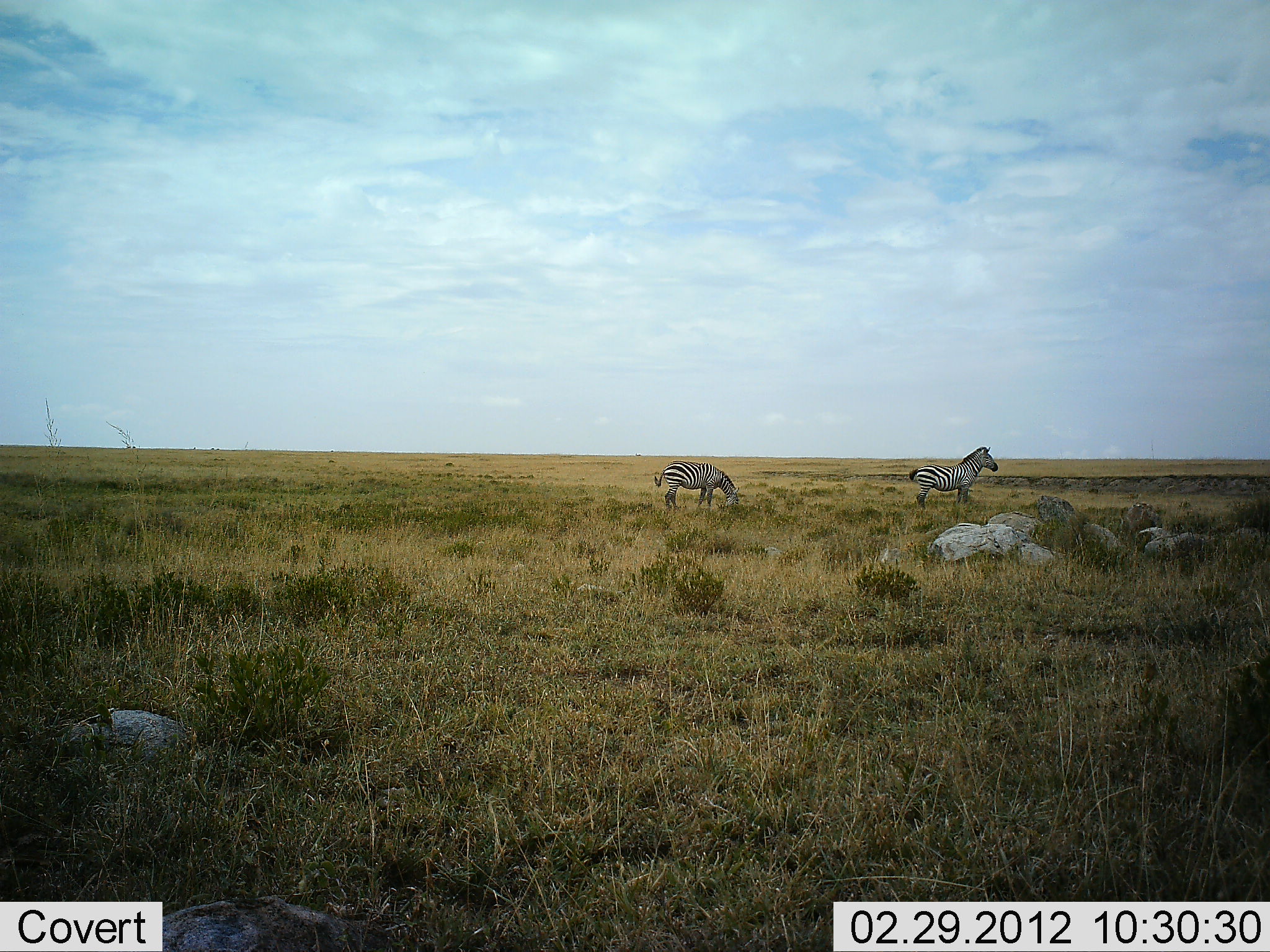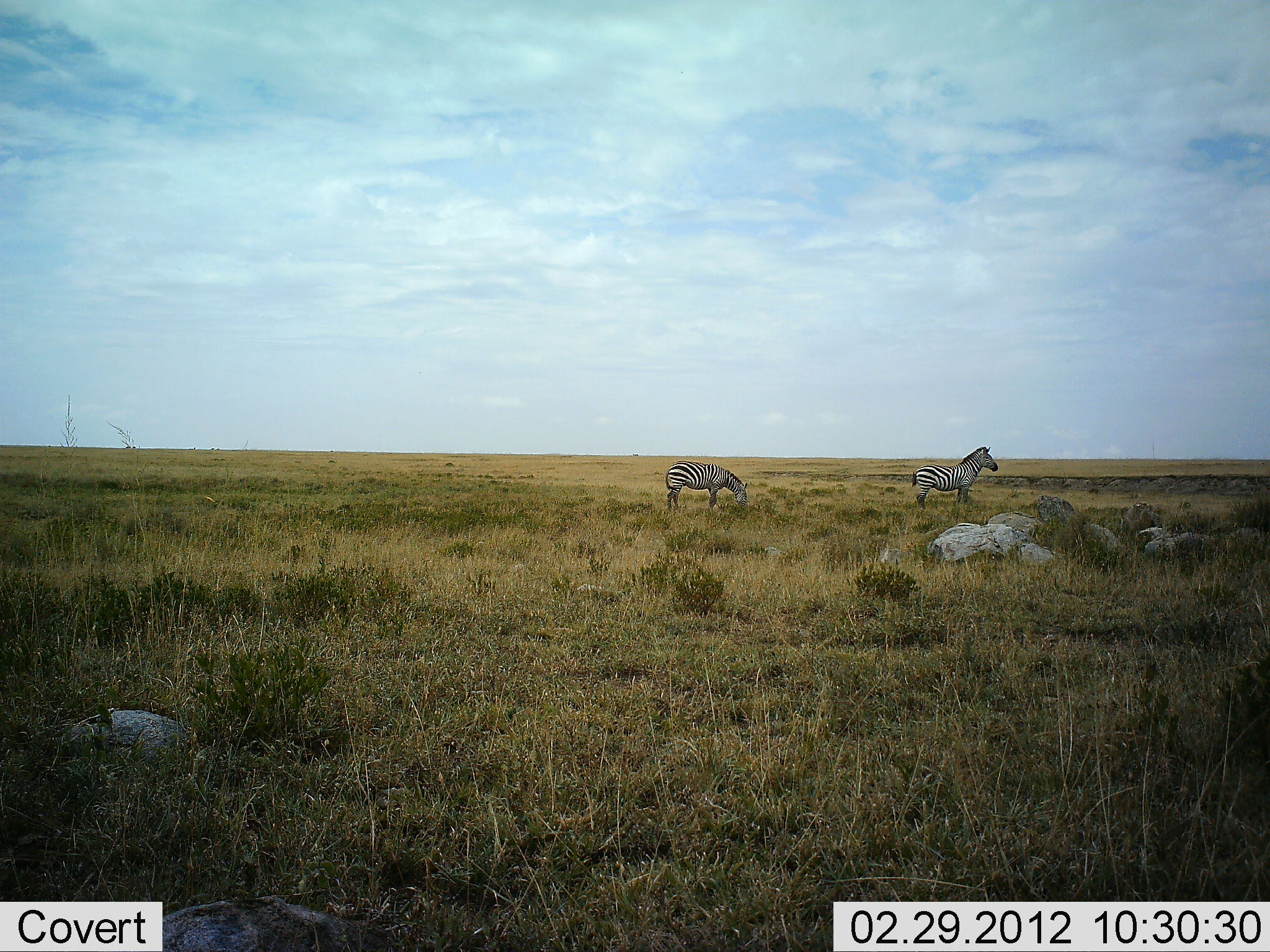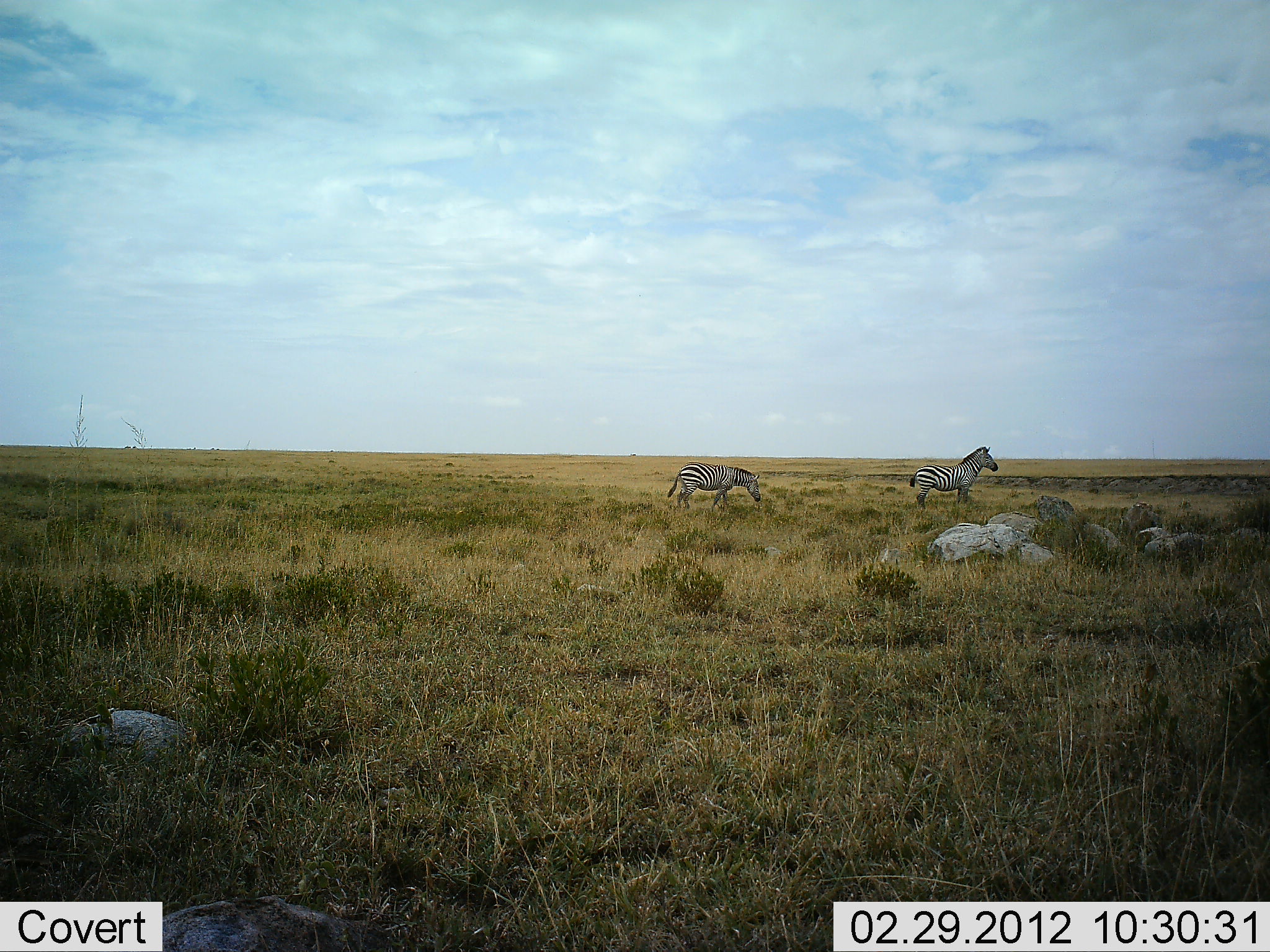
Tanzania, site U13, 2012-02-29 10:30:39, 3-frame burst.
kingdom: Animalia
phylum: Chordata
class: Mammalia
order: Perissodactyla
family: Equidae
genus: Equus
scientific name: Equus quagga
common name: plains zebra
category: zebra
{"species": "zebra (plains zebra) (Equus quagga)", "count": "2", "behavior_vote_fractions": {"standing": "95%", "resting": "0%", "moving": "29%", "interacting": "0%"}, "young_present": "0%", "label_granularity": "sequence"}